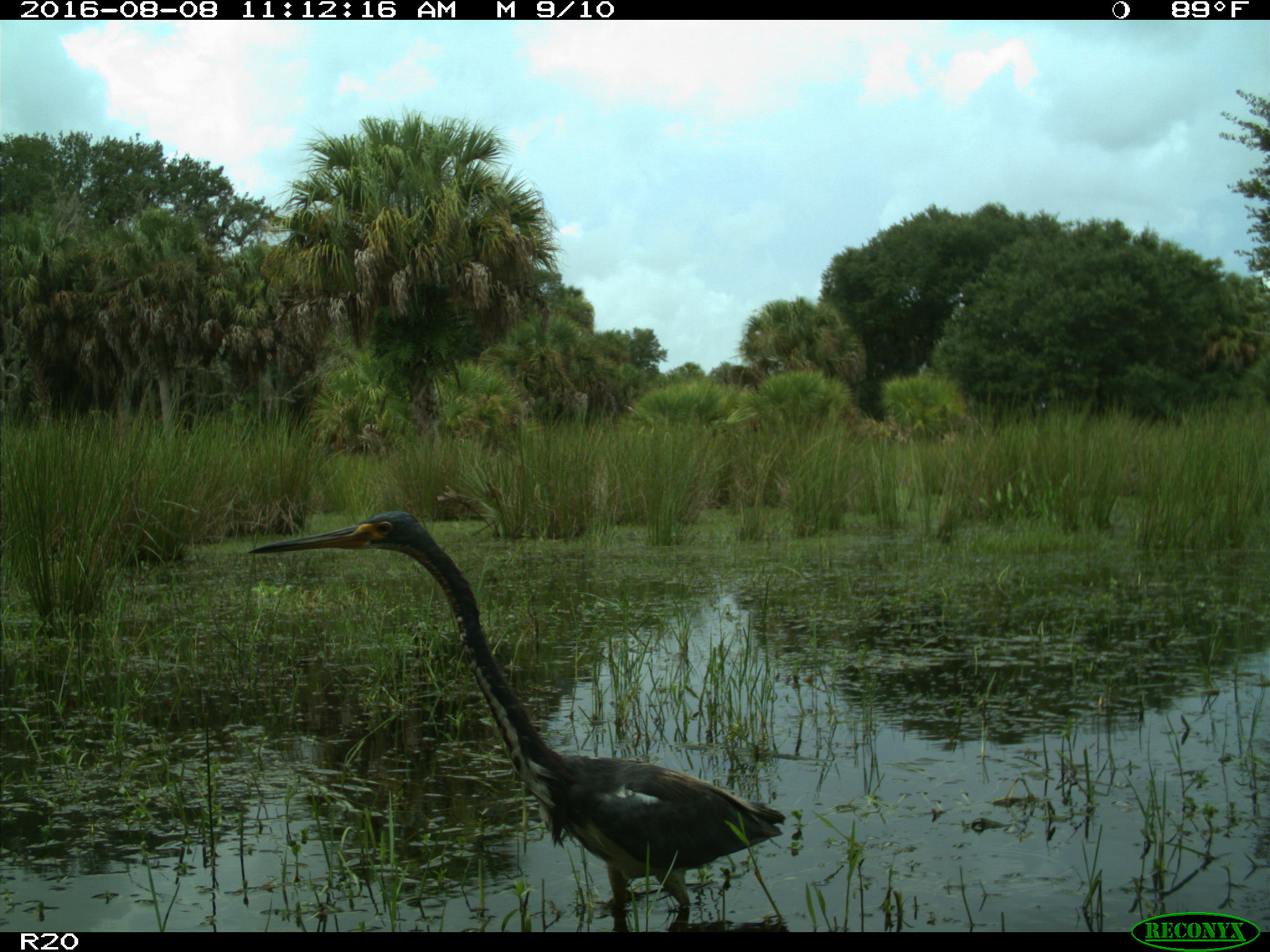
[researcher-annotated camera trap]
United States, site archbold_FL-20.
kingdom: Animalia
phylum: Chordata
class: Aves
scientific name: Aves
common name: birds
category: unidentified bird